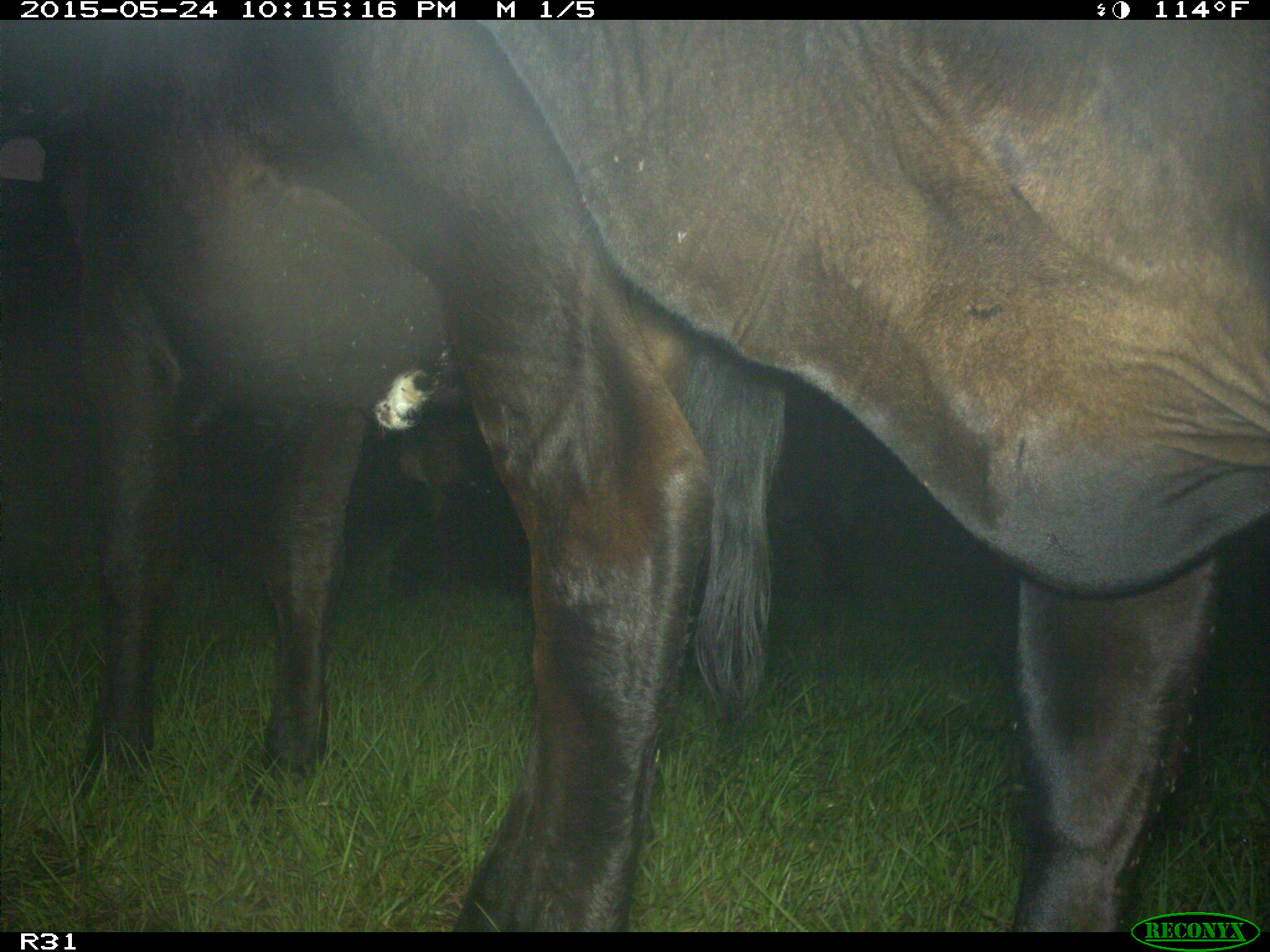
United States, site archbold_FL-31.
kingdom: Animalia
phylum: Chordata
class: Mammalia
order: Artiodactyla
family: Bovidae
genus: Bos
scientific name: Bos taurus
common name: domestic cow